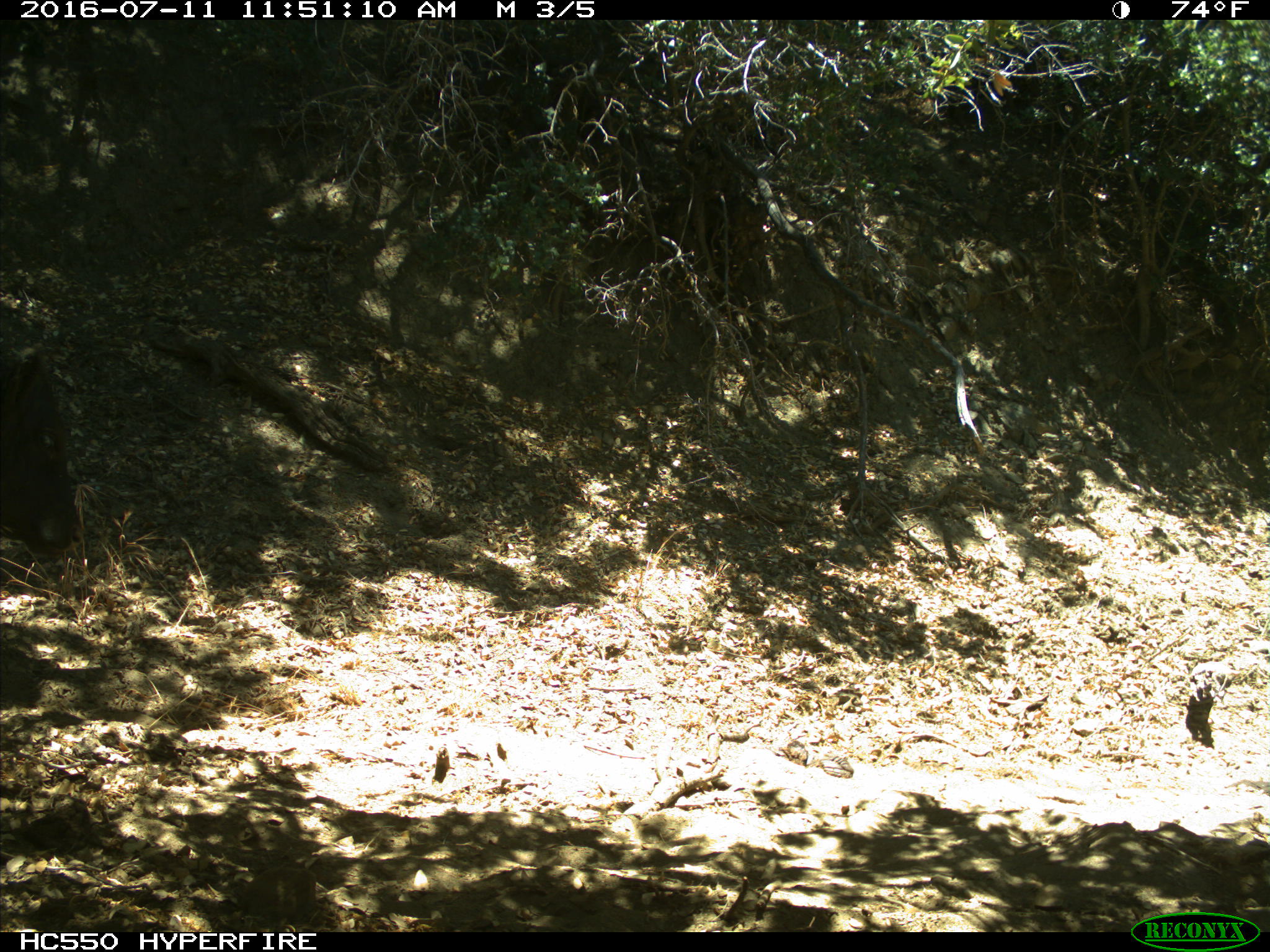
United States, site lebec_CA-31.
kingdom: Animalia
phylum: Chordata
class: Mammalia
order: Artiodactyla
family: Bovidae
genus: Bos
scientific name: Bos taurus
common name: domestic cow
Bos taurus (domestic cow).